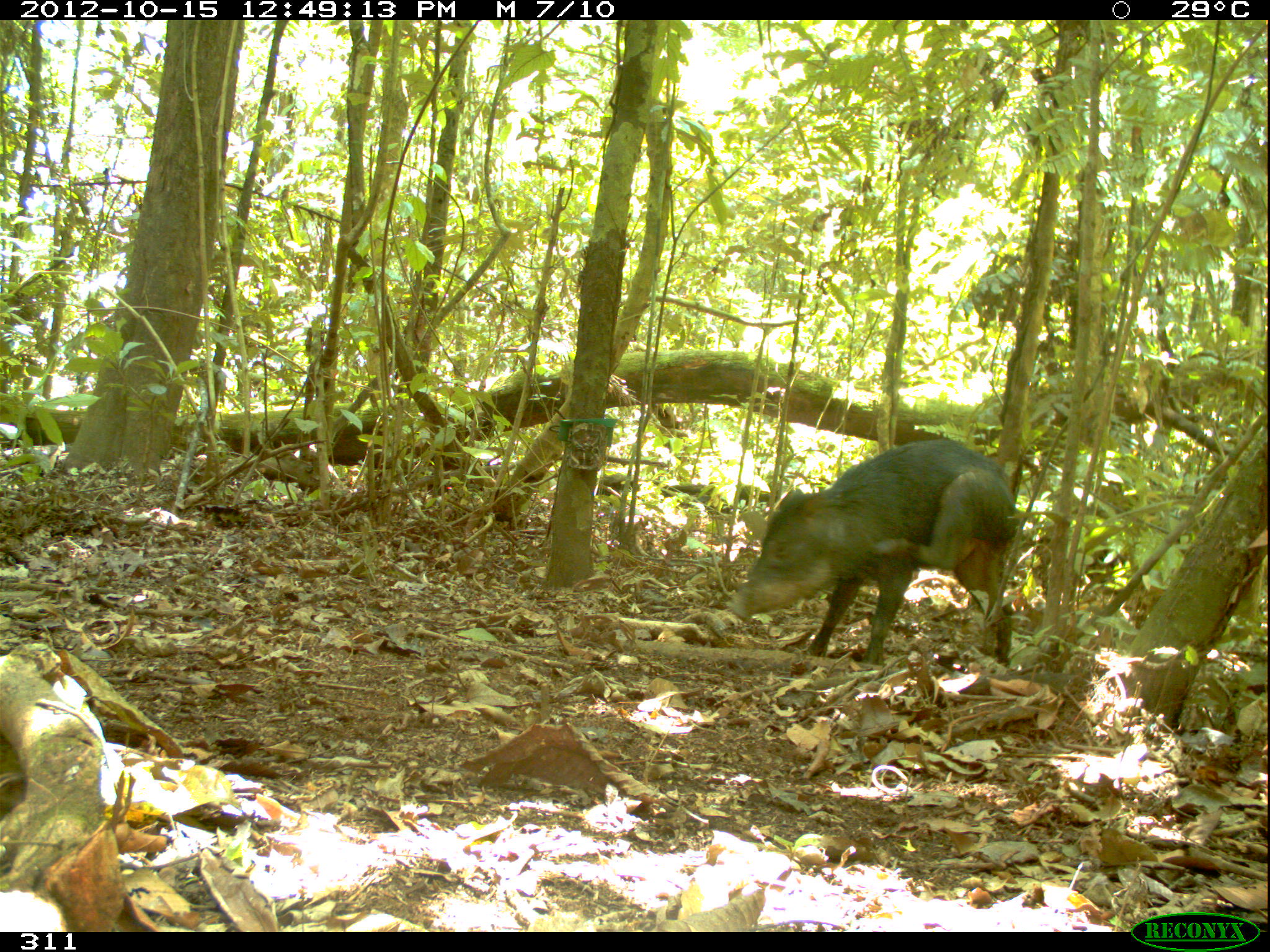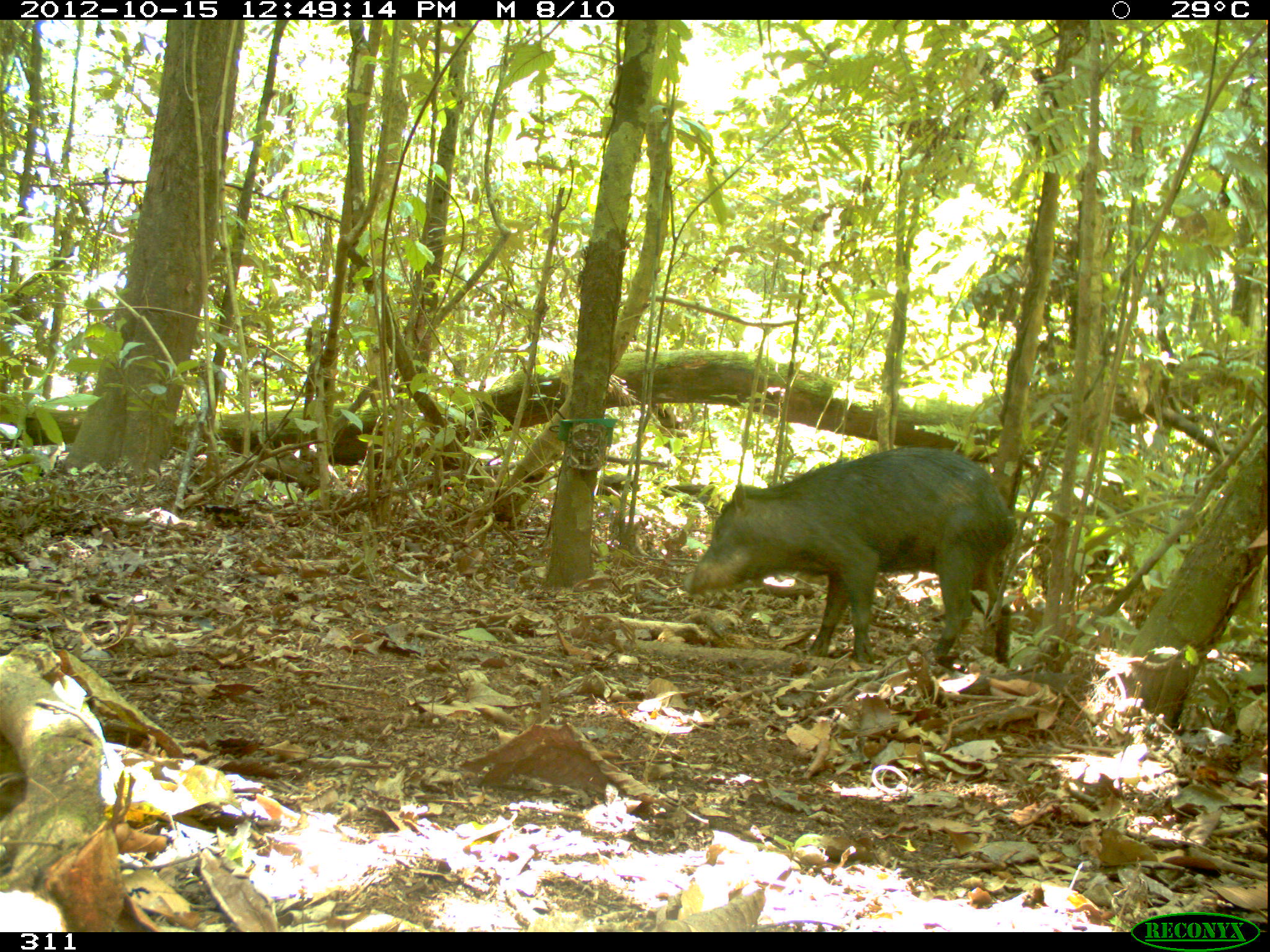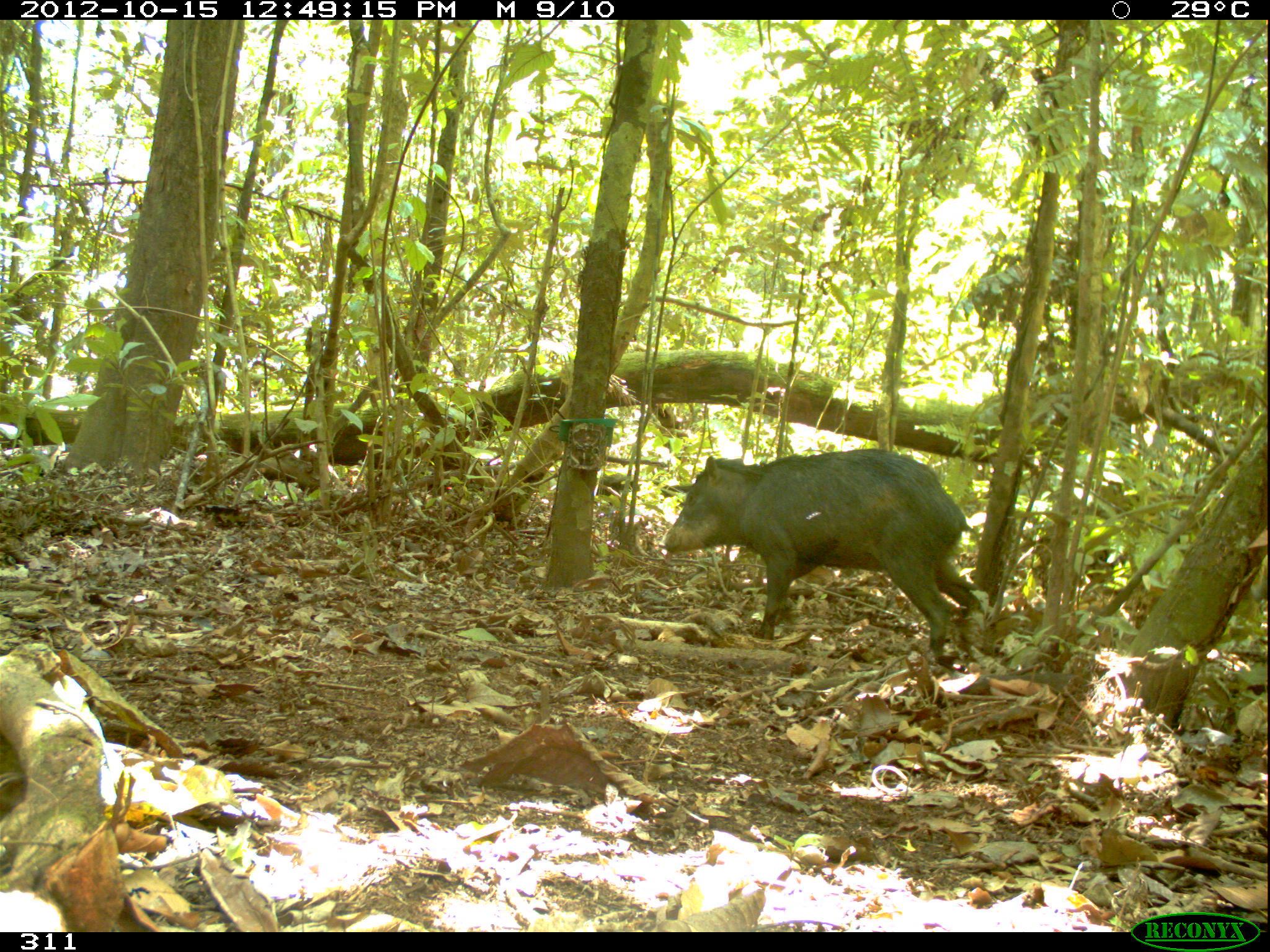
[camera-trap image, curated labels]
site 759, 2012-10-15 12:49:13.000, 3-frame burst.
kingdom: Animalia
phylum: Chordata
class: Mammalia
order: Artiodactyla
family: Tayassuidae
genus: Tayassu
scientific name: Tayassu pecari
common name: white-lipped peccary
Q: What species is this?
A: Tayassu pecari (white-lipped peccary).